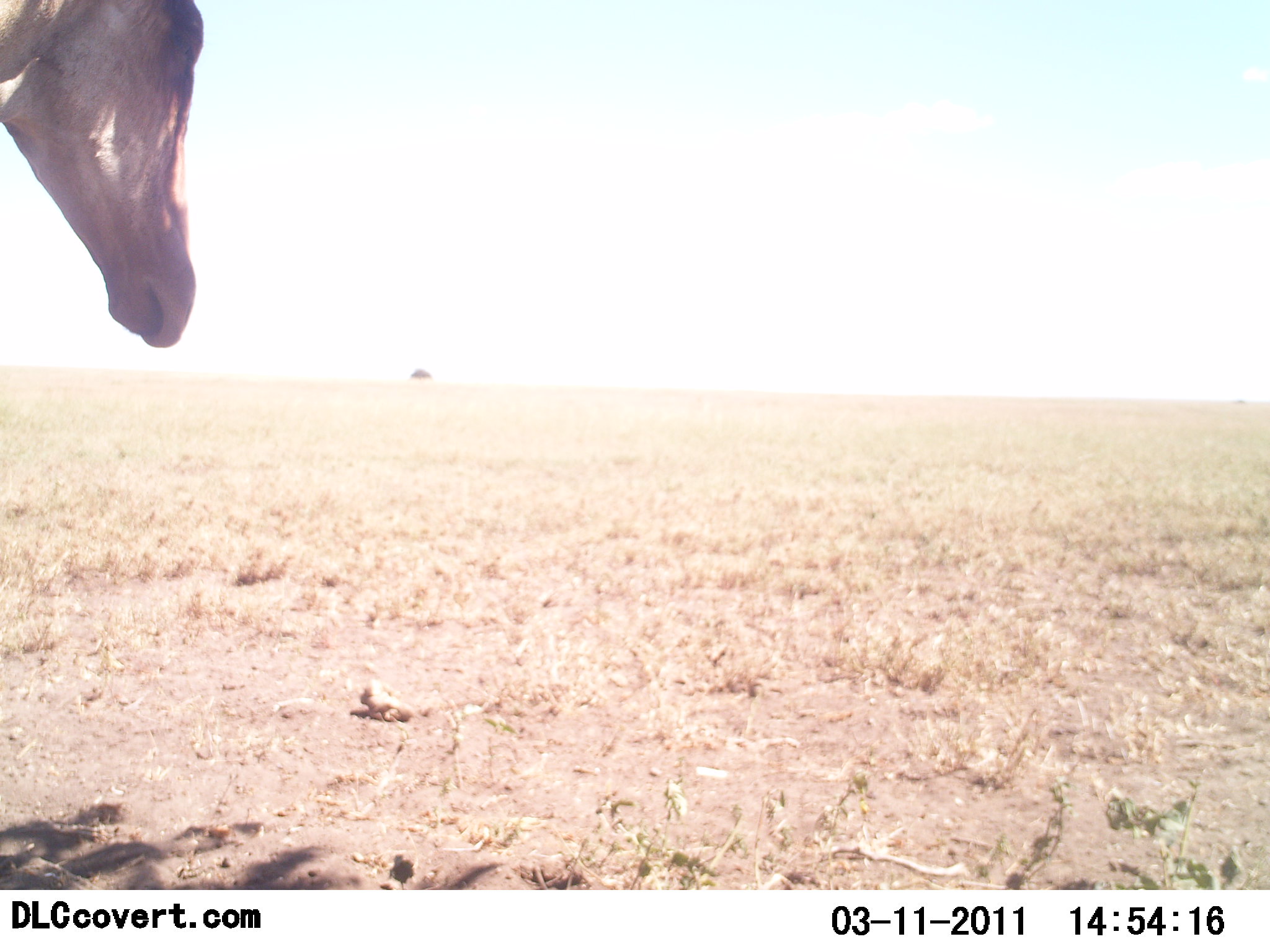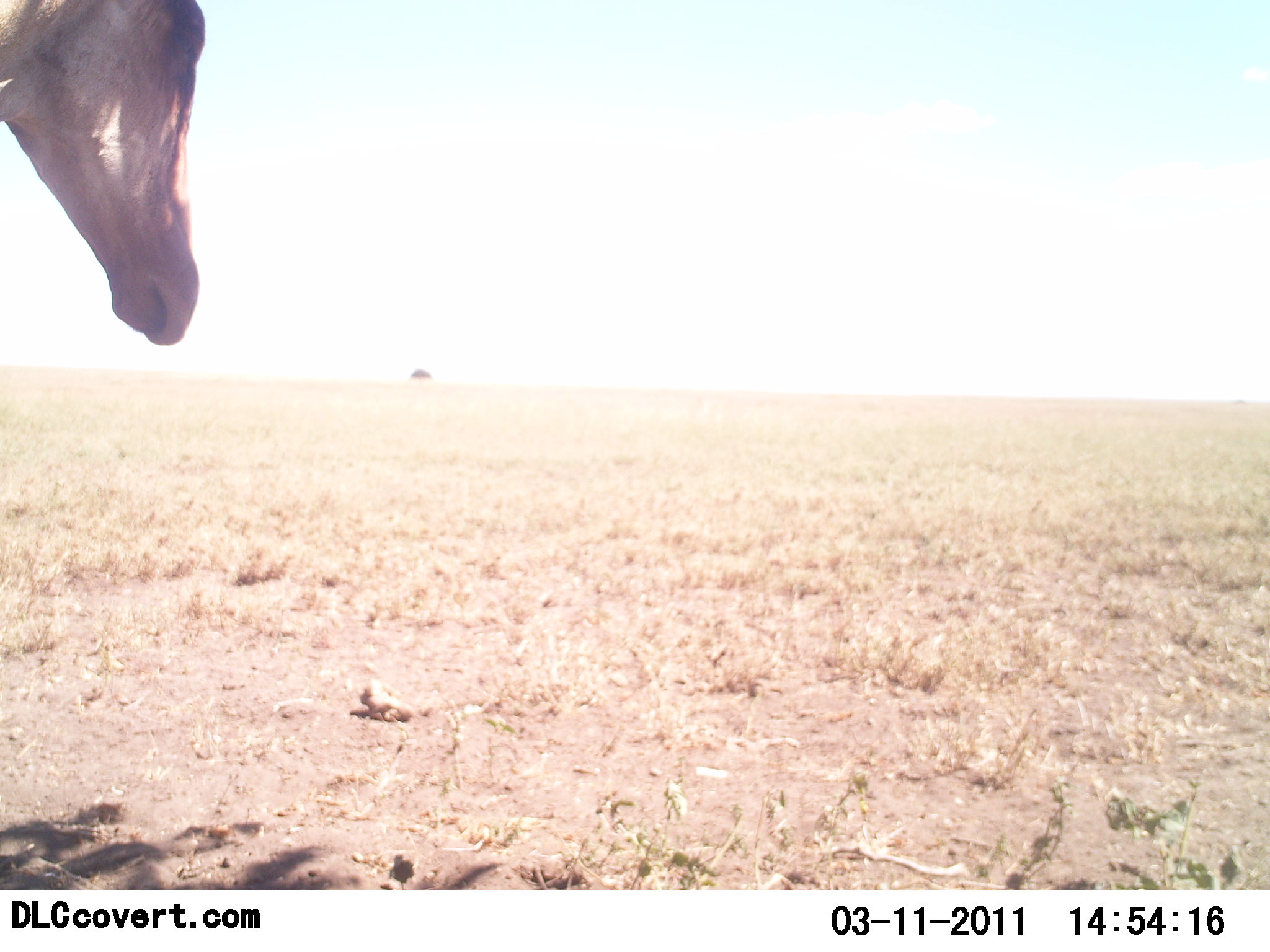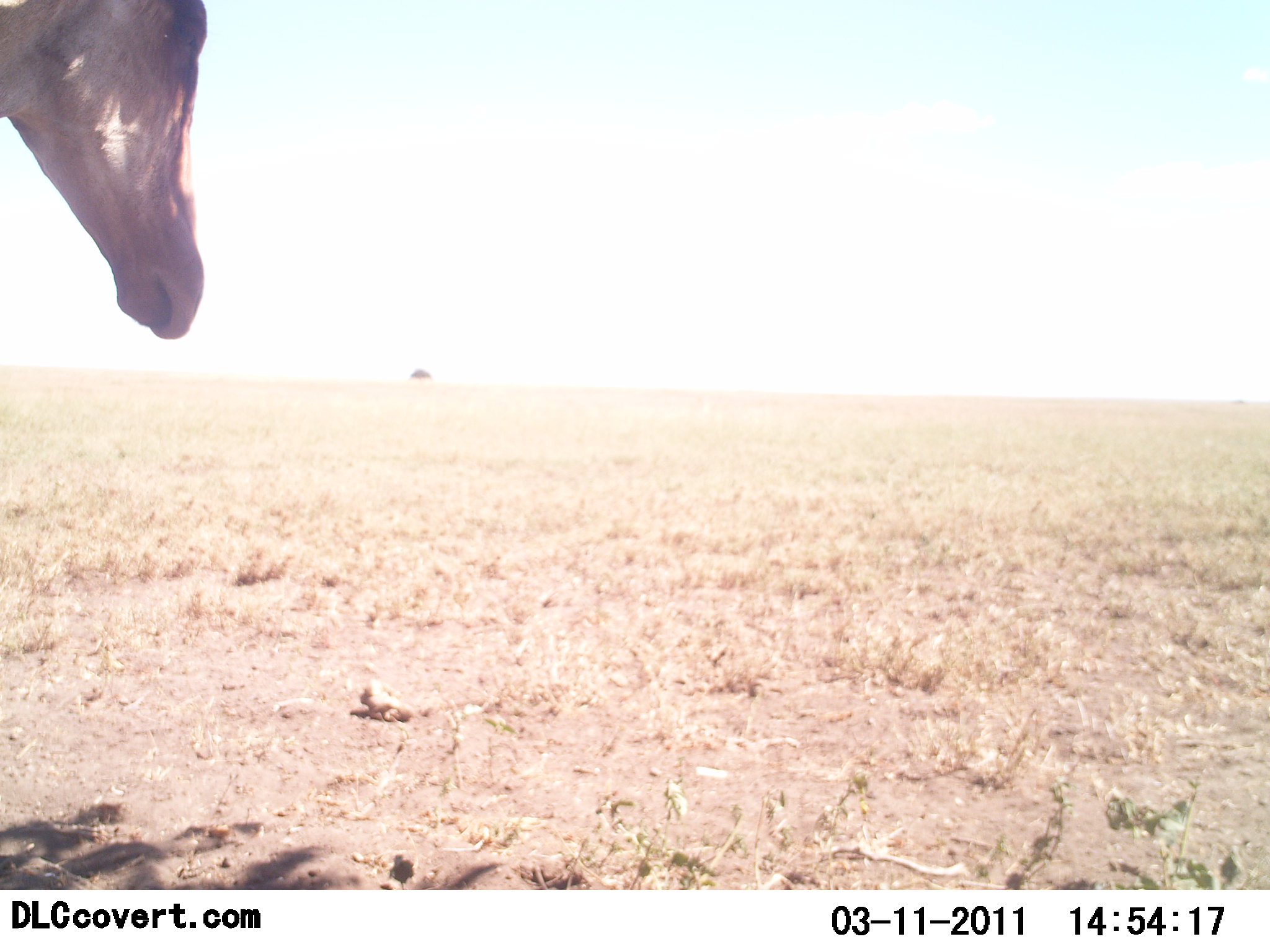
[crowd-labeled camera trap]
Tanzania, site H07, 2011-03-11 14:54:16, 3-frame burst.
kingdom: Animalia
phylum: Chordata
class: Mammalia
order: Artiodactyla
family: Giraffidae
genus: Giraffa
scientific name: Giraffa camelopardalis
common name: giraffe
Giraffe (Giraffa camelopardalis), count 1. Behavior (volunteer vote fractions): standing 60%, resting 0%, moving 40%, interacting 0%. Young present (vote fraction): 0%. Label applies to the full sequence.